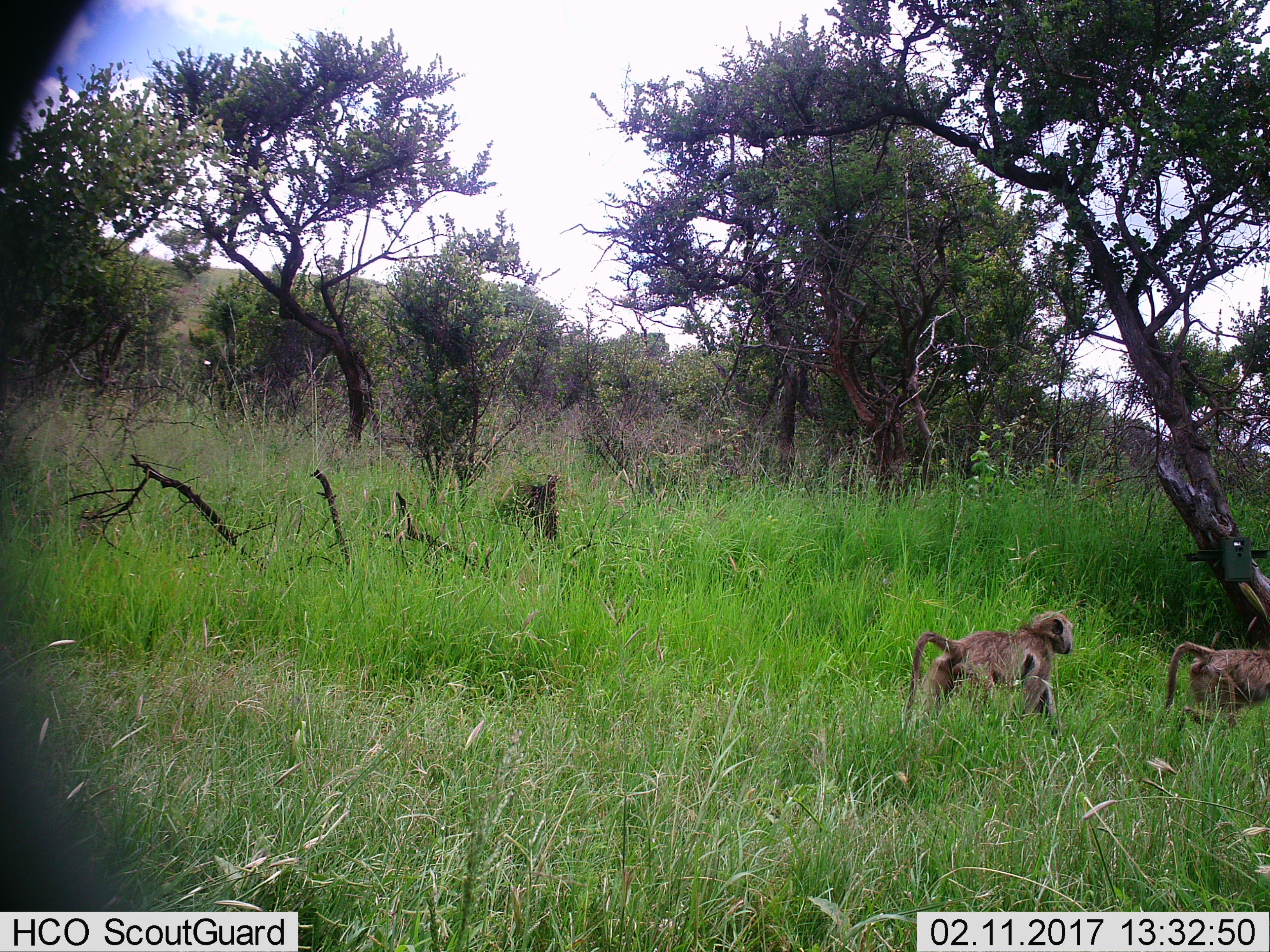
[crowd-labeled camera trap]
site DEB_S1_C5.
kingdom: Animalia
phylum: Chordata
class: Mammalia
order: Primates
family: Cercopithecidae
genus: Papio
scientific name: Papio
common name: baboon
Baboon (Papio), count 2. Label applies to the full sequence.